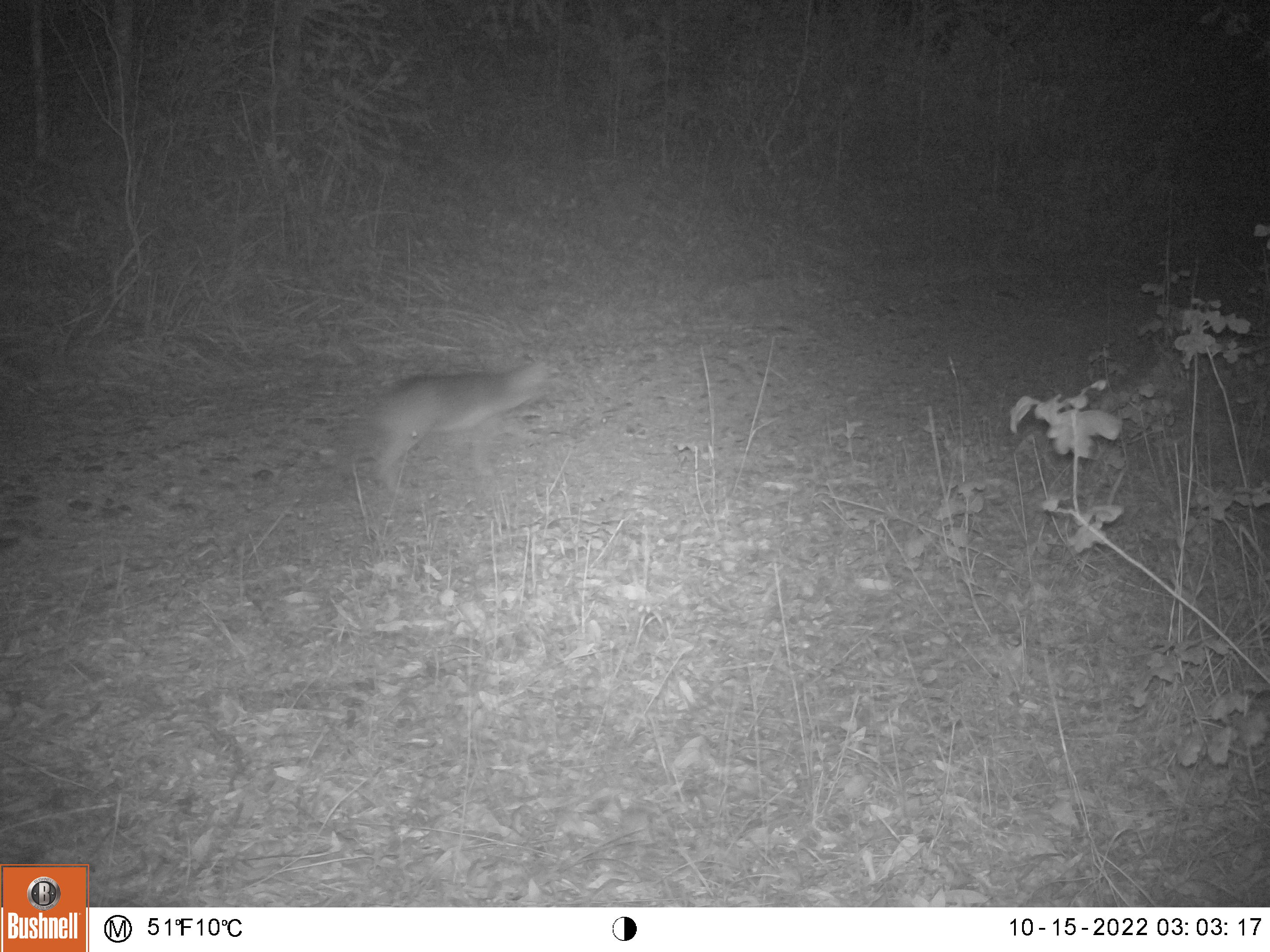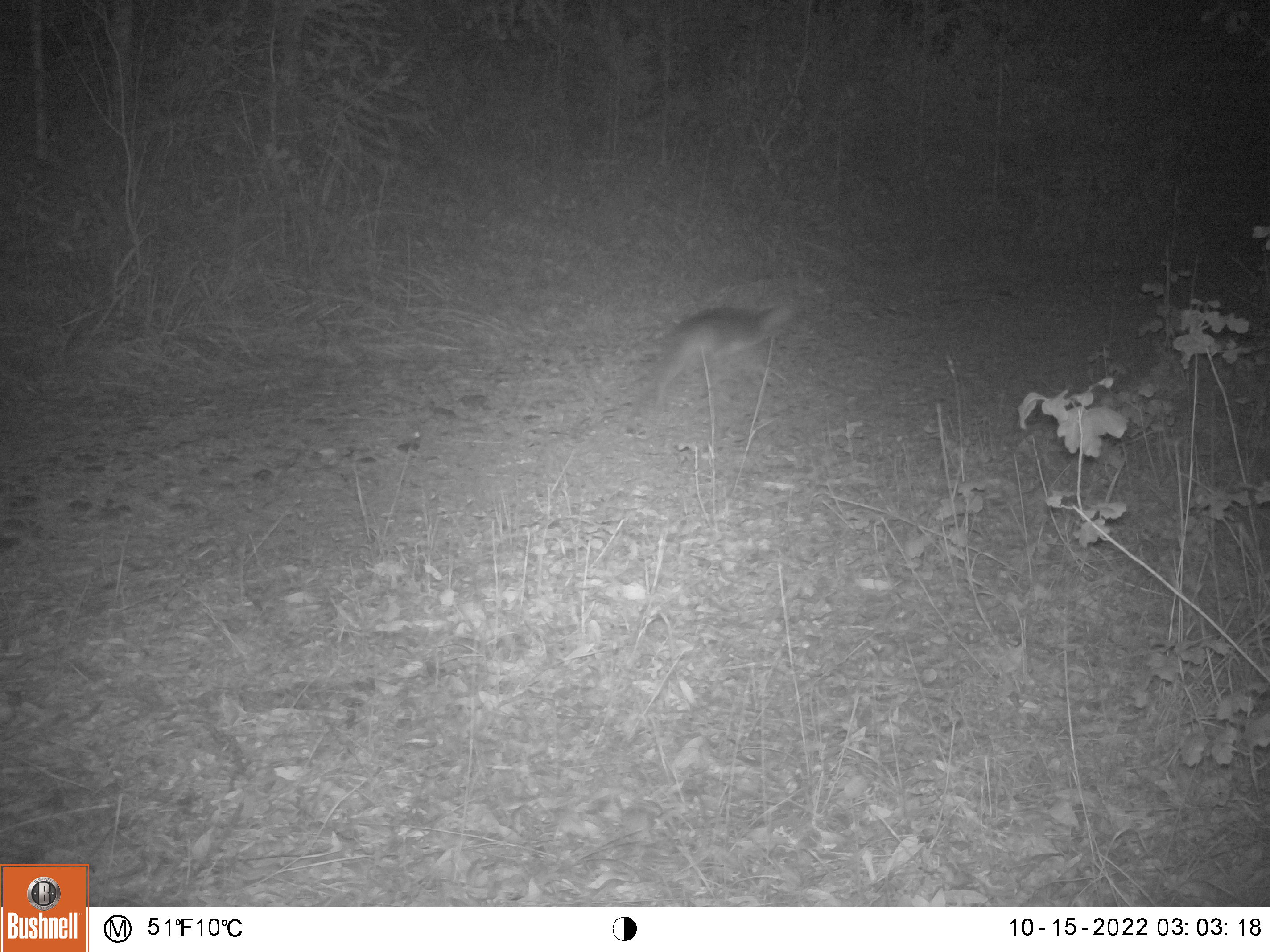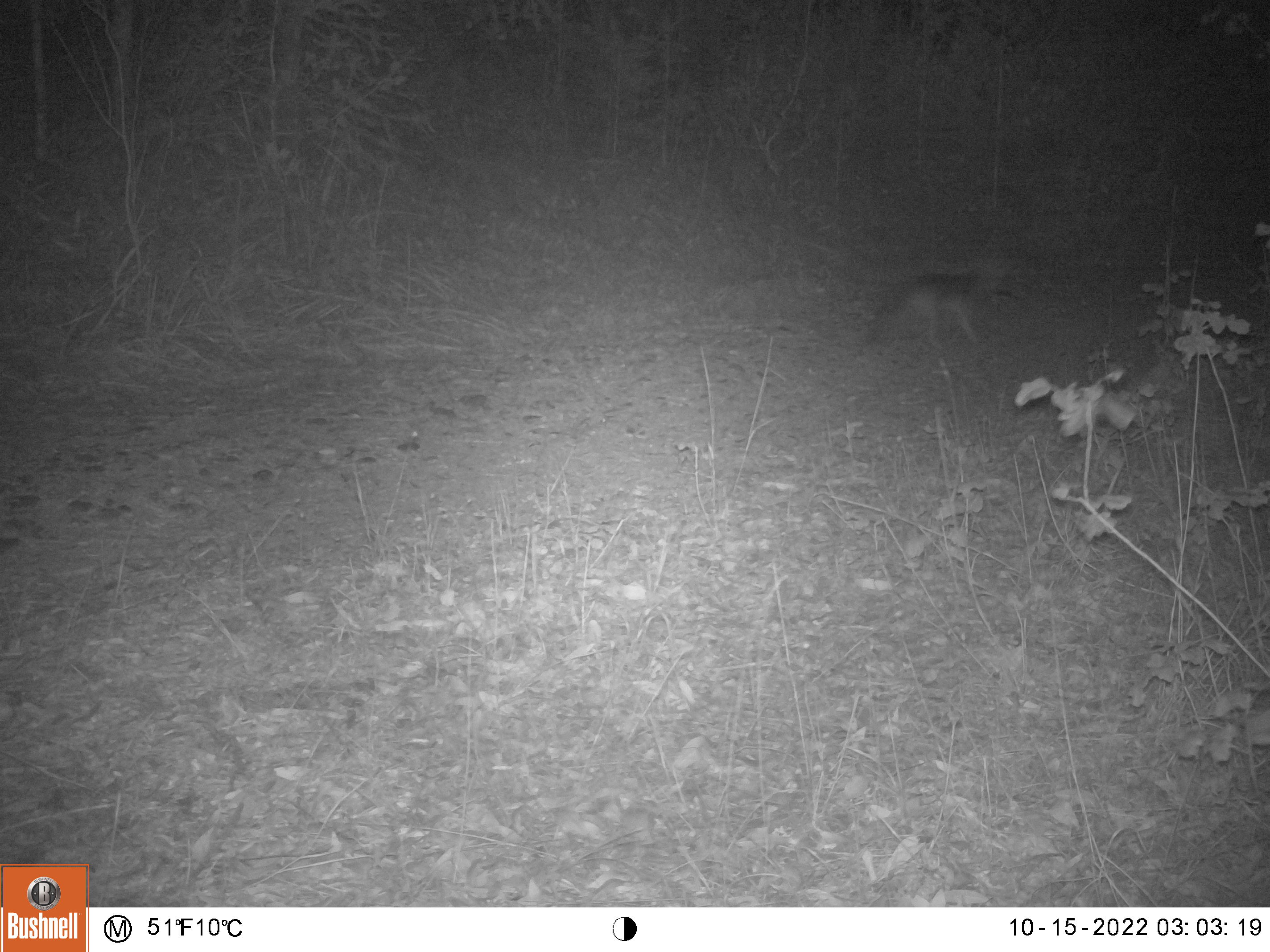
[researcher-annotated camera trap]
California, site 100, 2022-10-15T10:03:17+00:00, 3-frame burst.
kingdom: Animalia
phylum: Chordata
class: Mammalia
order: Carnivora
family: Canidae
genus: Urocyon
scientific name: Urocyon cinereoargenteus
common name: gray fox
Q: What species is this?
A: Gray fox (Urocyon cinereoargenteus).